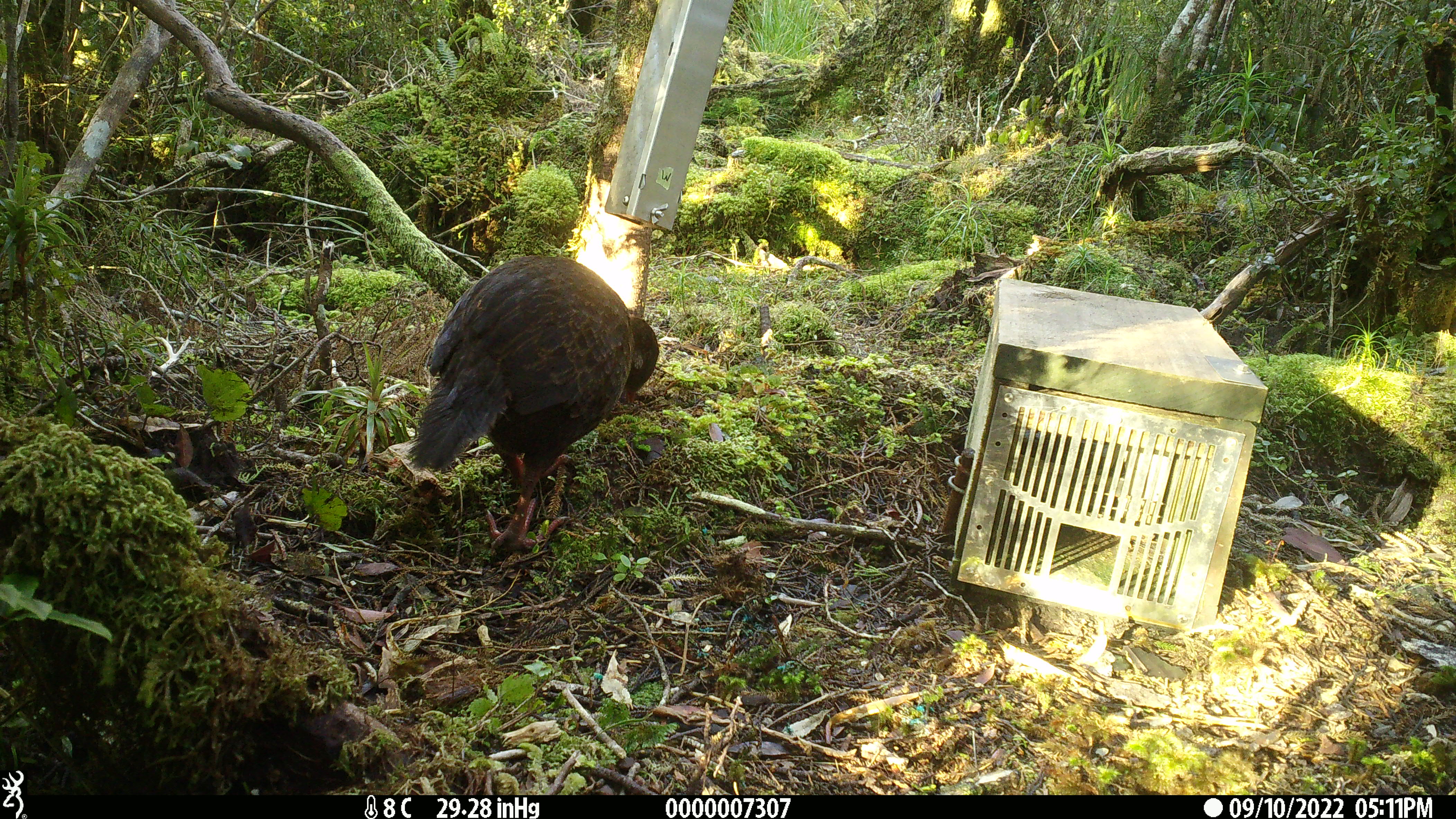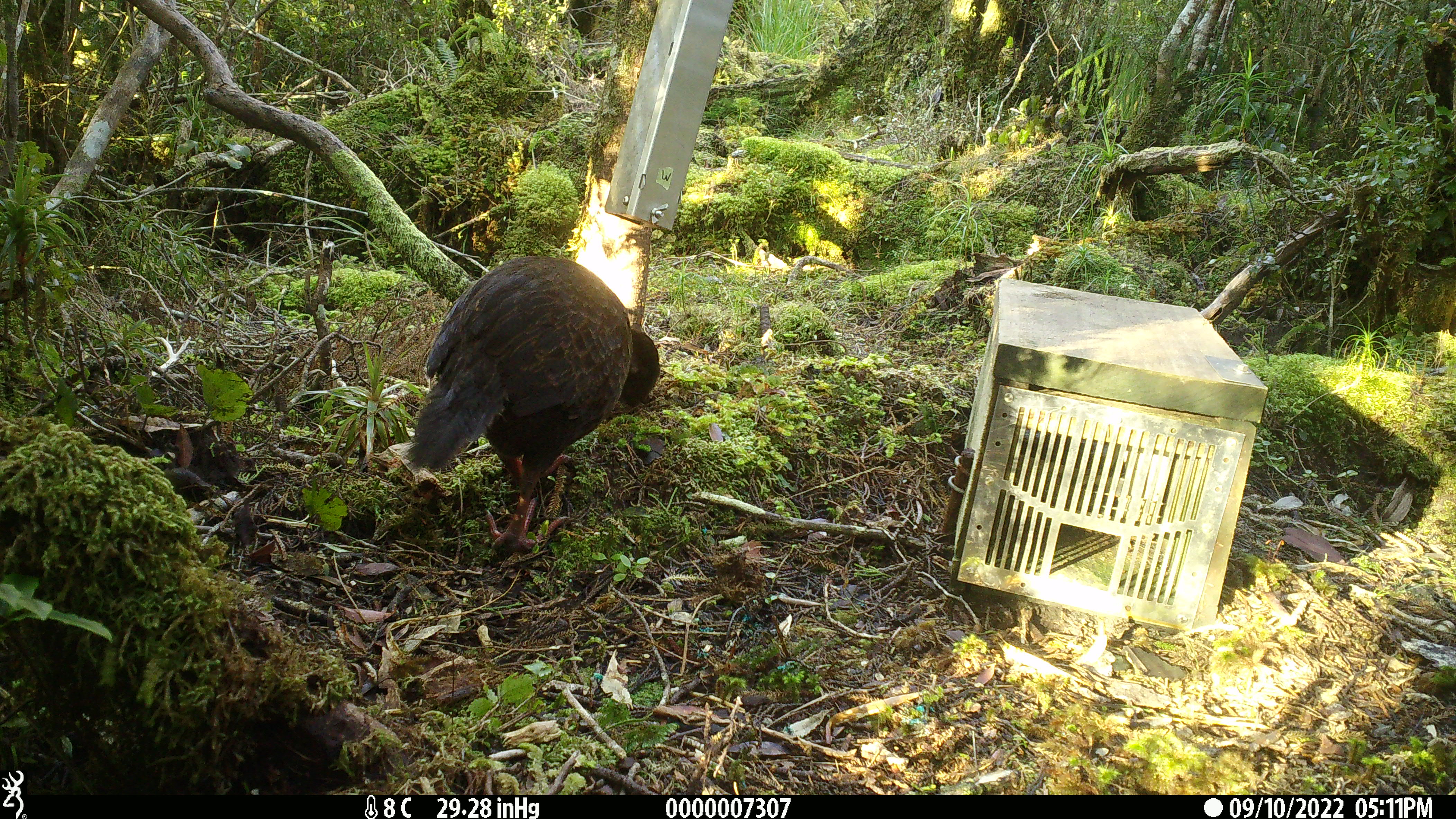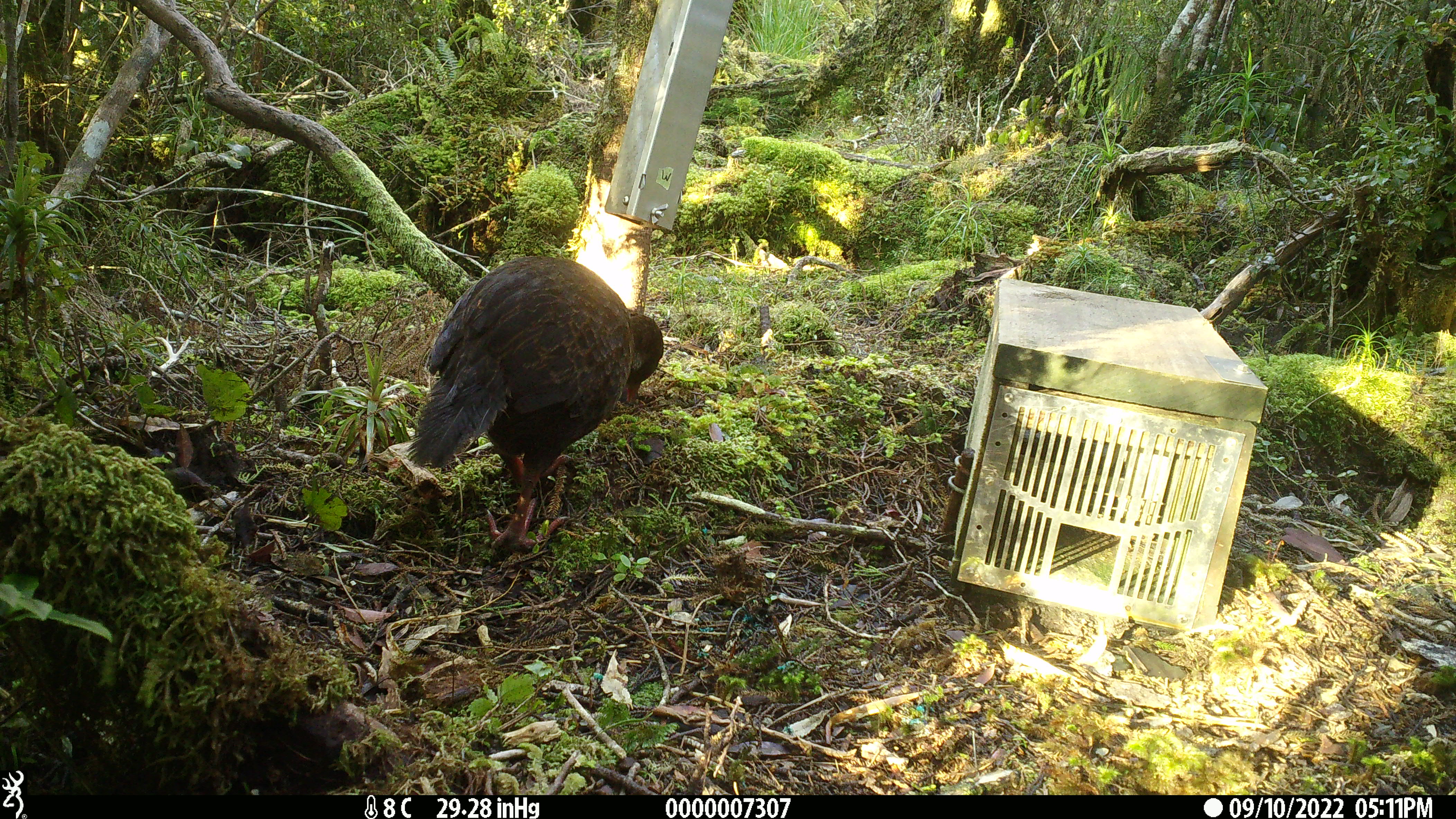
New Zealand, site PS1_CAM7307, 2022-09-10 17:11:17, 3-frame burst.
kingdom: Animalia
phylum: Chordata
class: Aves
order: Gruiformes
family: Rallidae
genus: Gallirallus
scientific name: Gallirallus australis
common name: weka